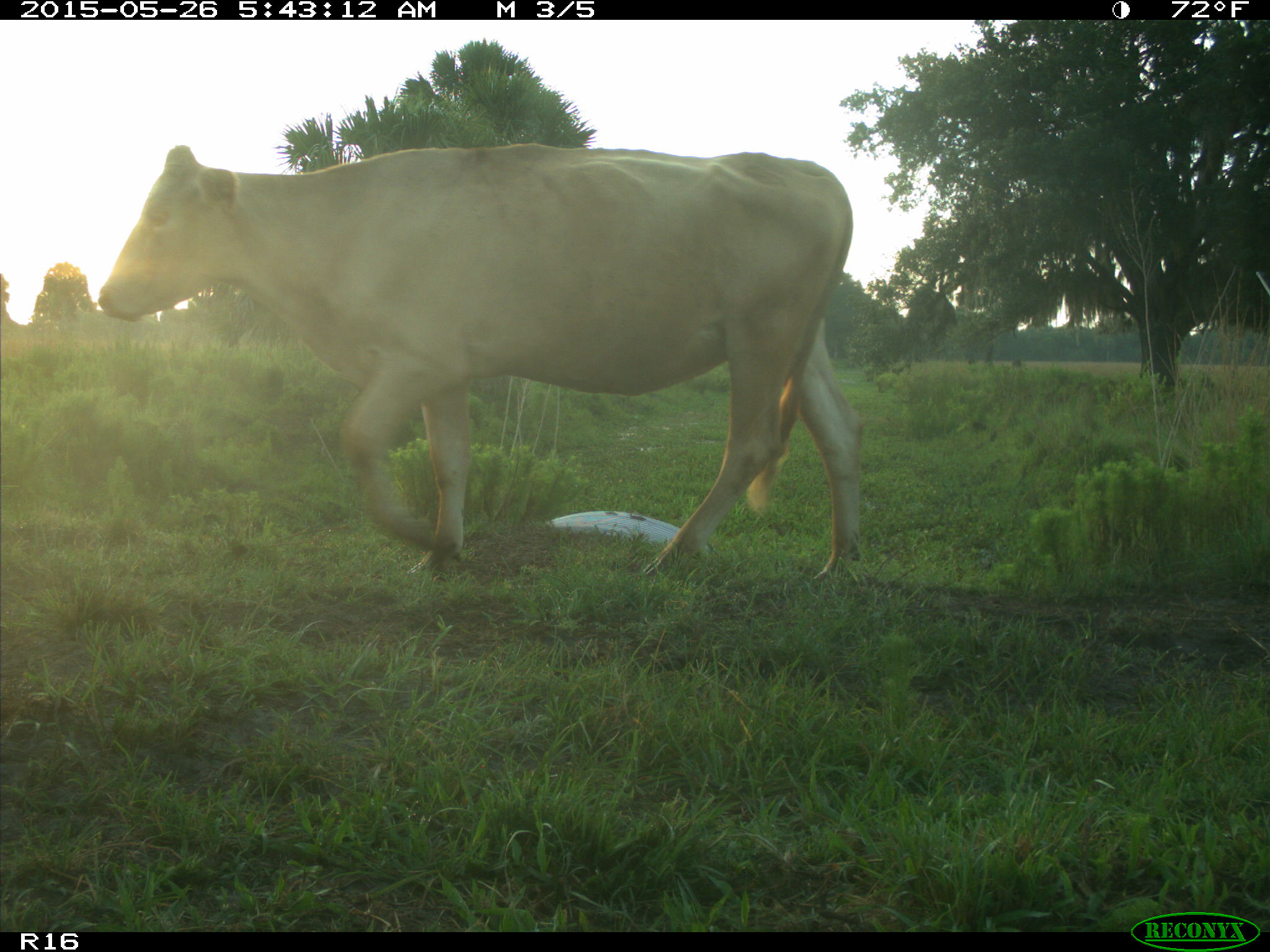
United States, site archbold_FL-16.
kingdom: Animalia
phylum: Chordata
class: Mammalia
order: Artiodactyla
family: Bovidae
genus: Bos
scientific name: Bos taurus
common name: domestic cow